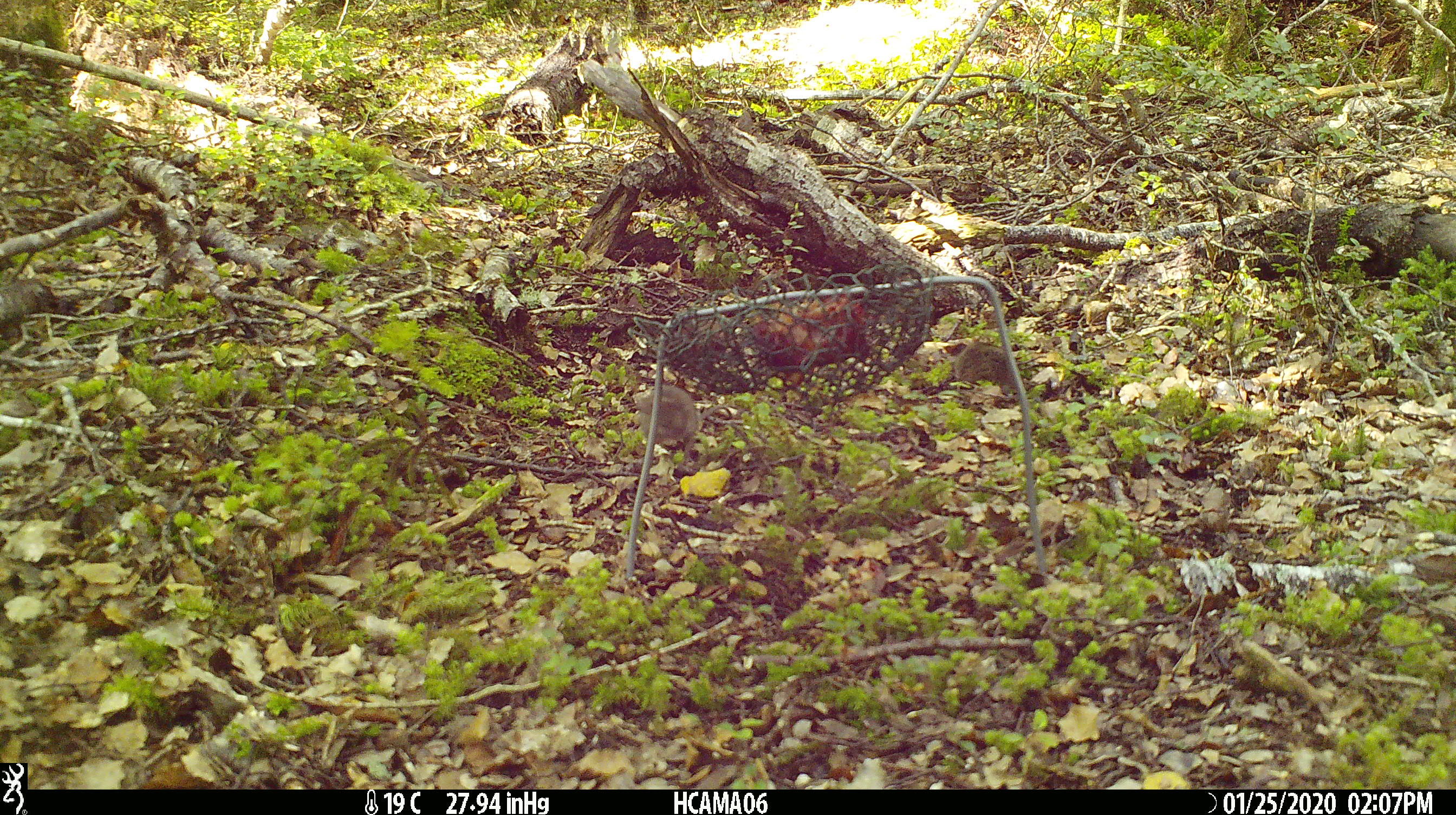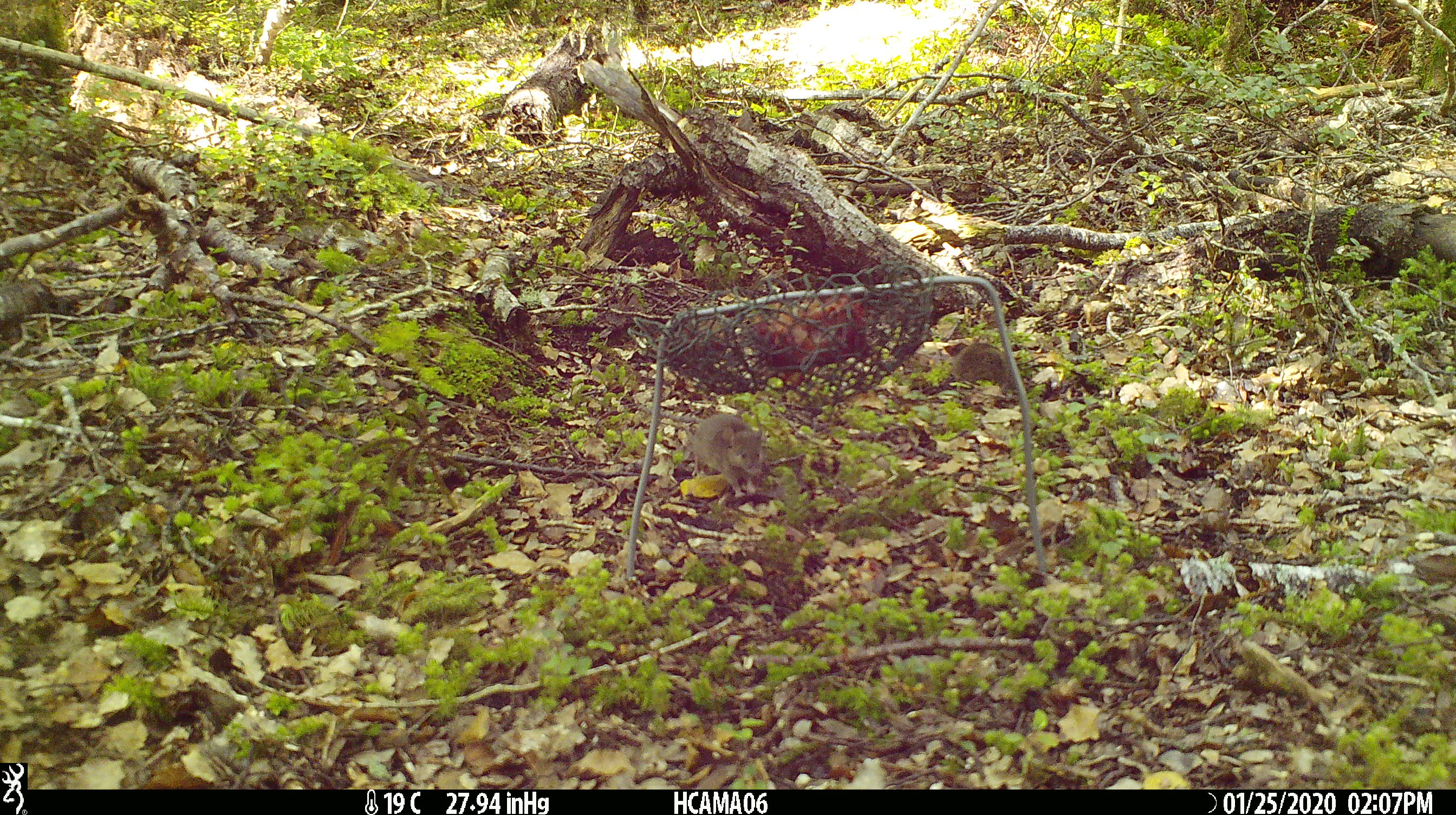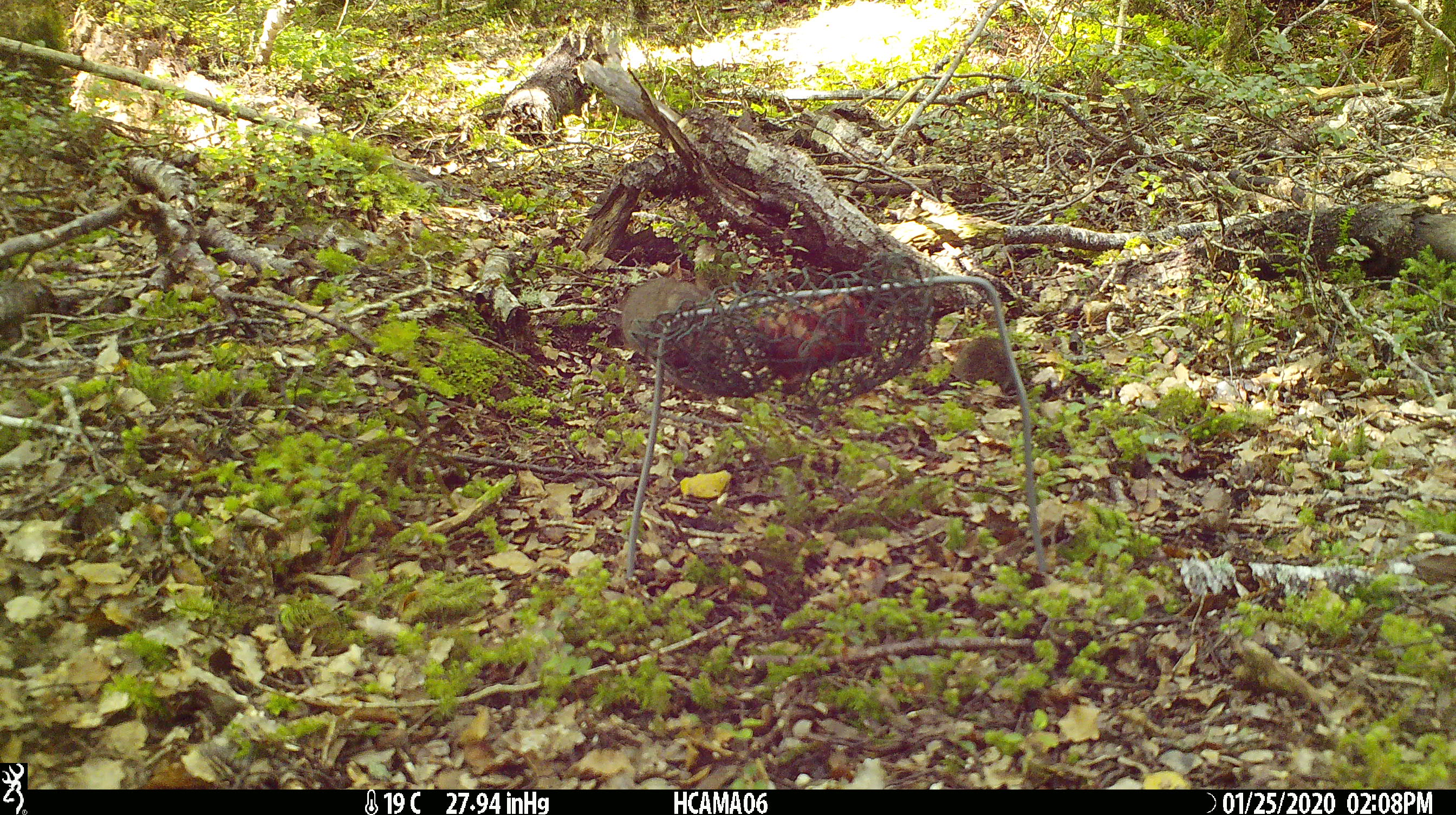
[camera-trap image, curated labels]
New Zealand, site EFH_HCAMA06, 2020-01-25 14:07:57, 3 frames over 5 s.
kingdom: Animalia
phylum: Chordata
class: Mammalia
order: Rodentia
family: Muridae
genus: Mus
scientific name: Mus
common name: mouse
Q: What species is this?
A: Mouse (Mus).